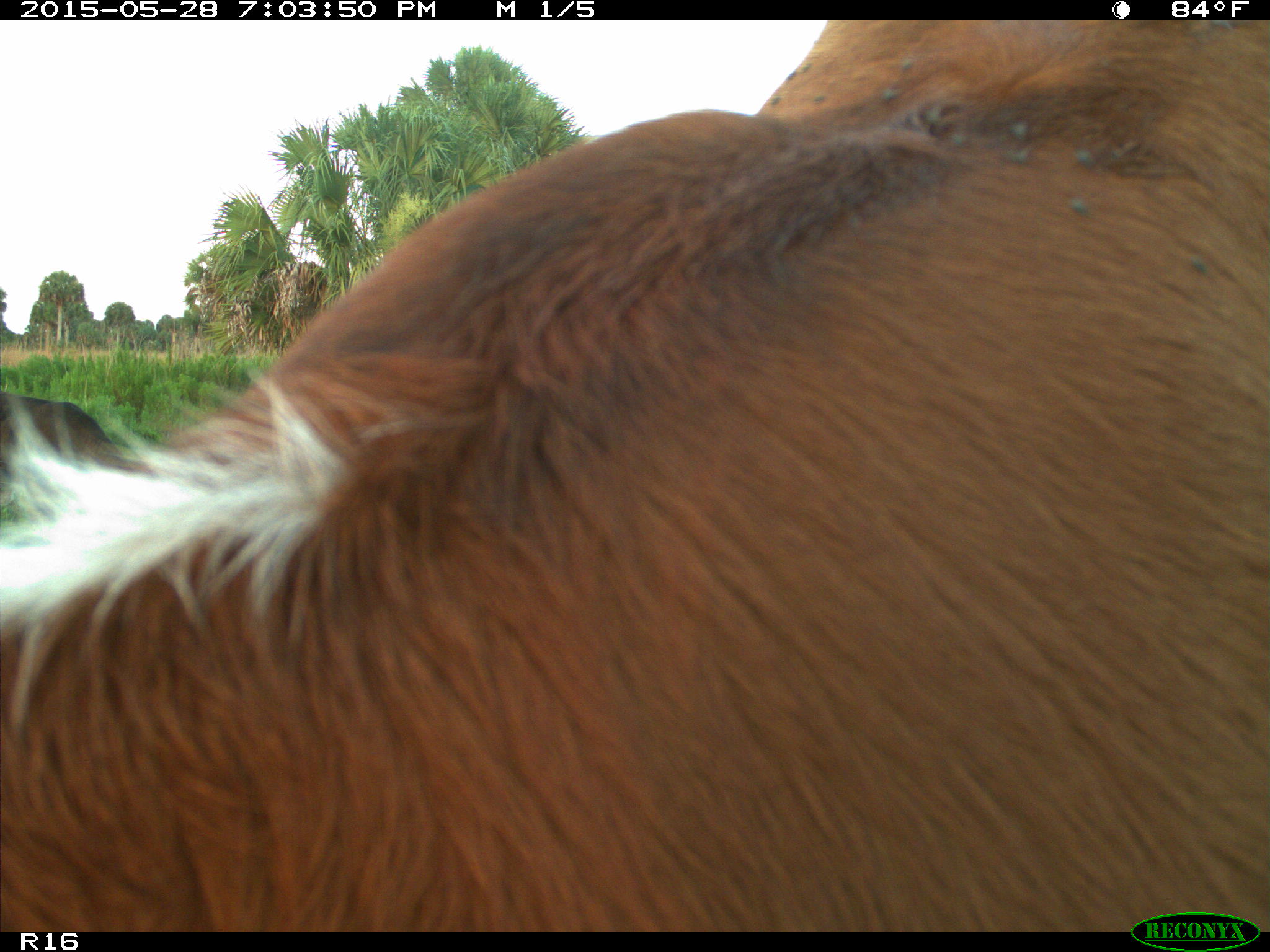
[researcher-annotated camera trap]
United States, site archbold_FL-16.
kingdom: Animalia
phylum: Chordata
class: Mammalia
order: Artiodactyla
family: Bovidae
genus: Bos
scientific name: Bos taurus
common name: domestic cow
Bos taurus (domestic cow).